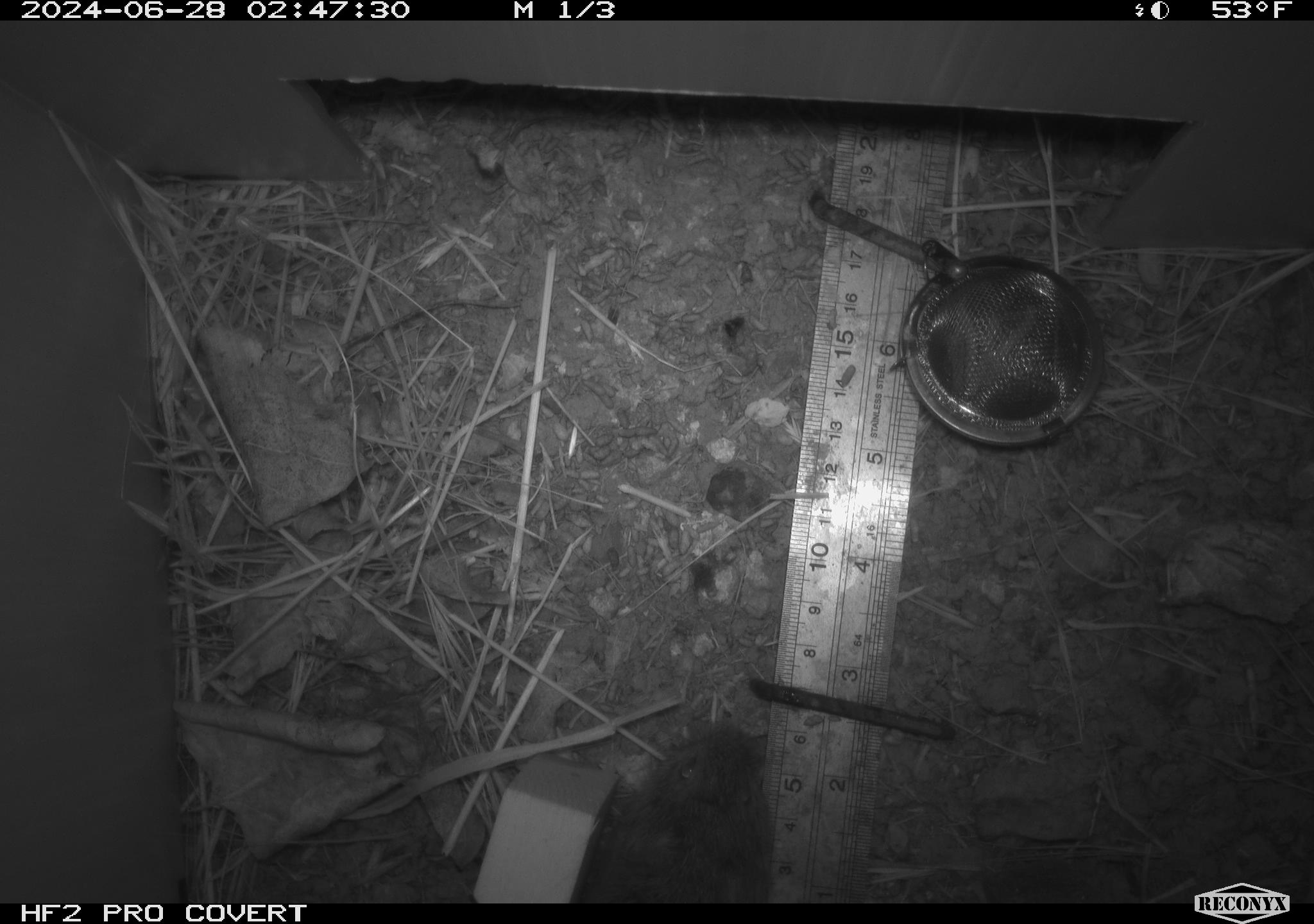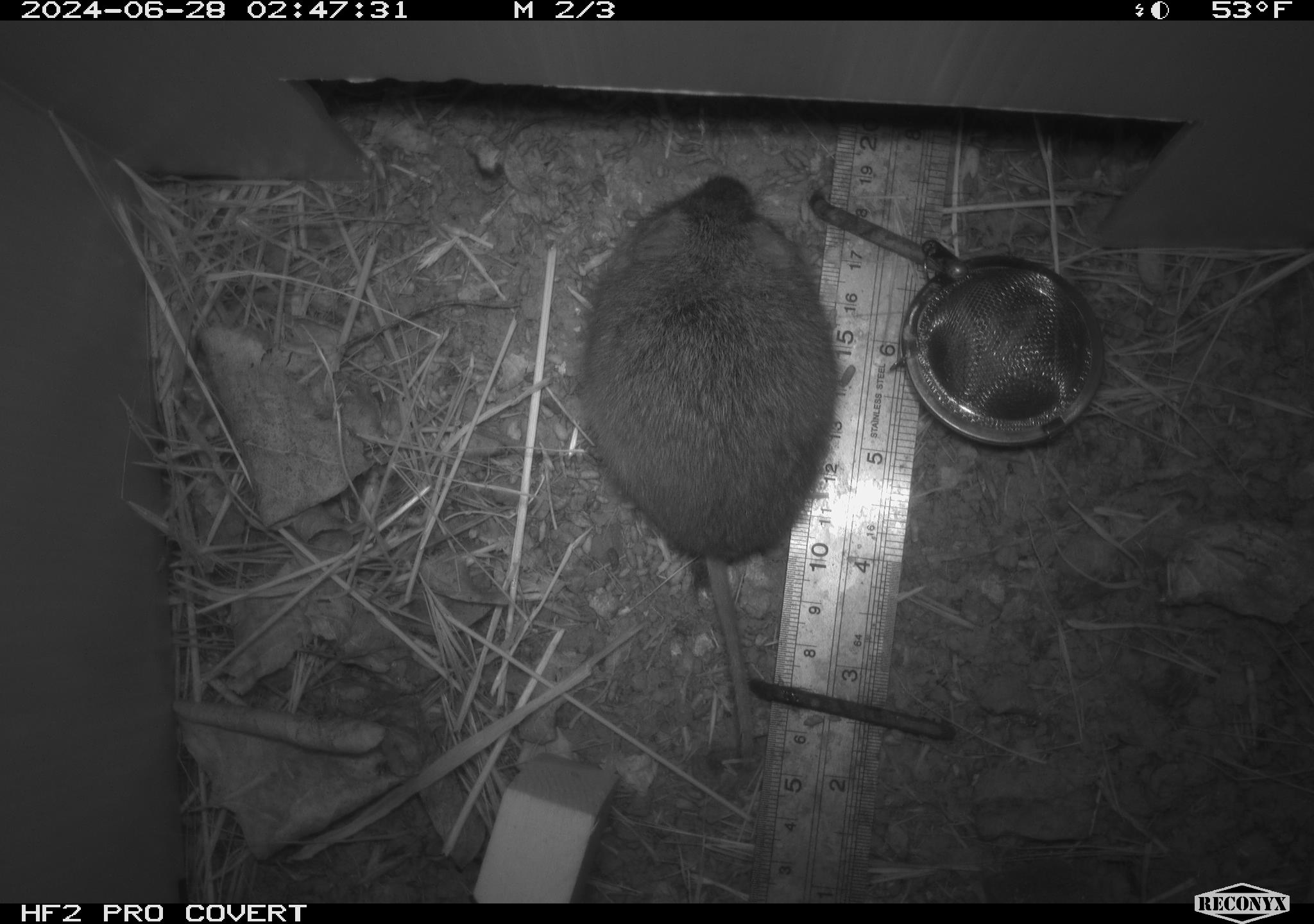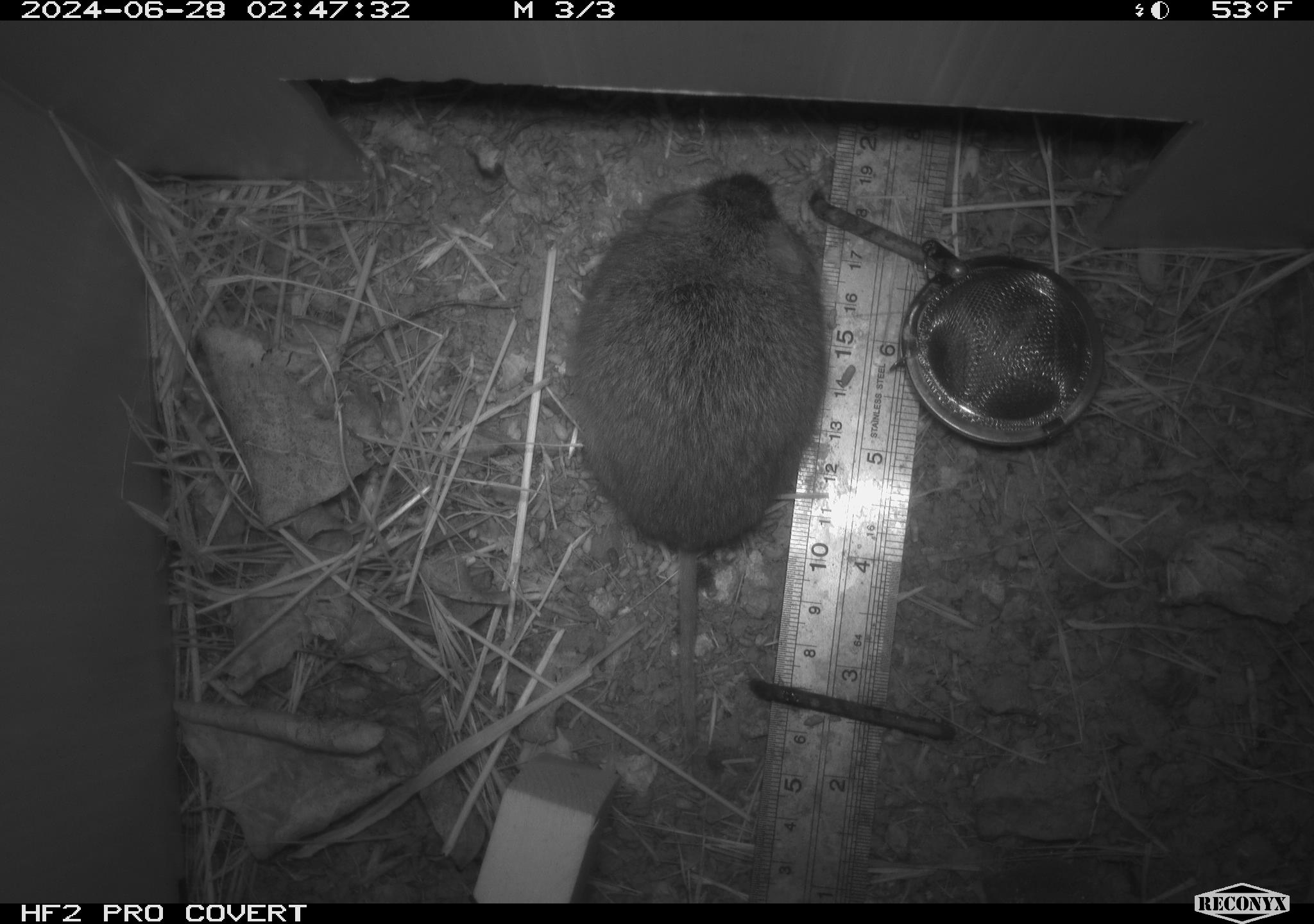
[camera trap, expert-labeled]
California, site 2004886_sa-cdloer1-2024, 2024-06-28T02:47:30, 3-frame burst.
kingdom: Animalia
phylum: Chordata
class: Mammalia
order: Rodentia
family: Cricetidae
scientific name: Arvicolinae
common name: voles, lemmings, and muskrats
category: arvicolinae subfamily